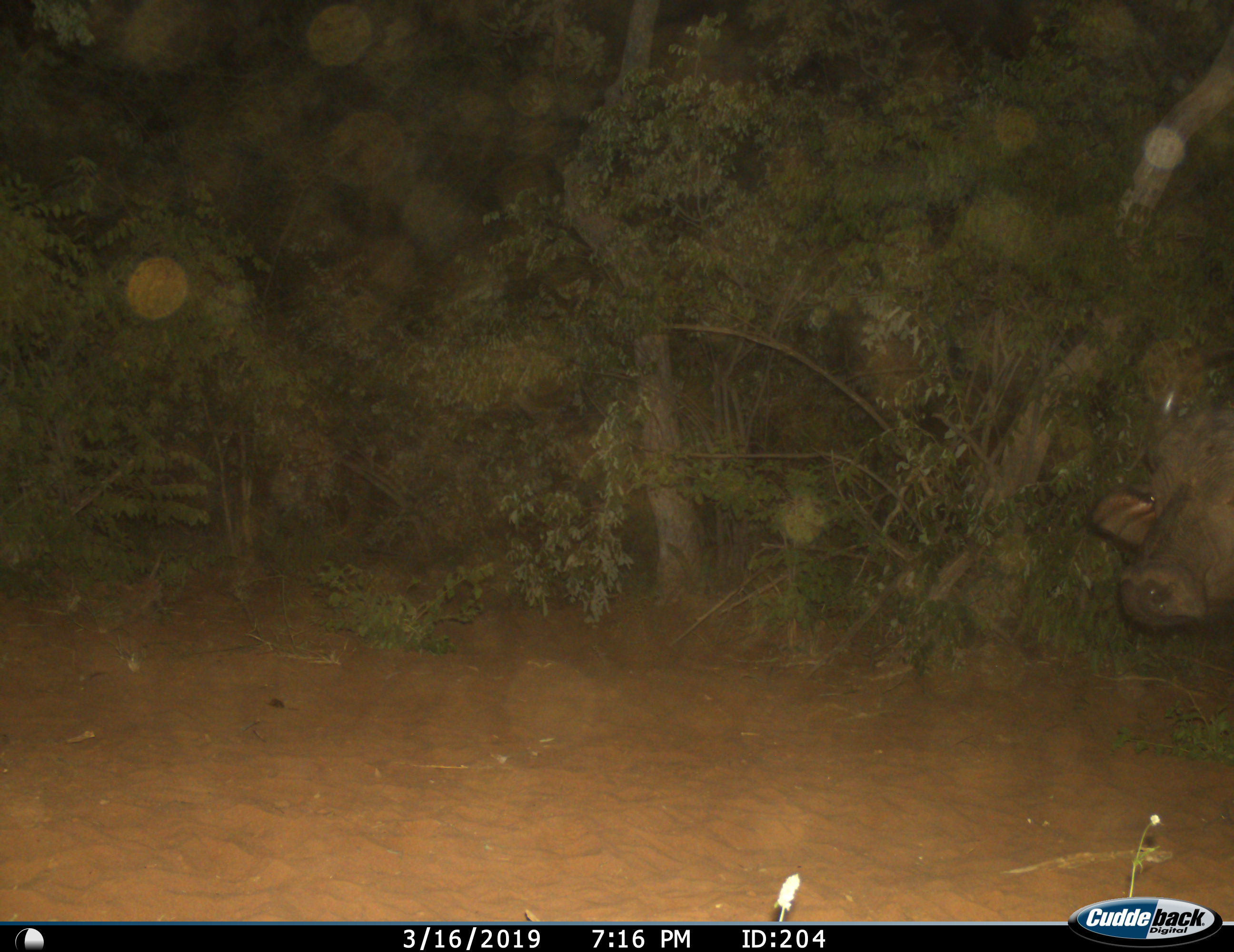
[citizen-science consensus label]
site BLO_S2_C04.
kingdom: Animalia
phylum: Chordata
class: Mammalia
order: Artiodactyla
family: Bovidae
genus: Syncerus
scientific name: Syncerus caffer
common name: african buffalo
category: buffalo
Buffalo (african buffalo) (Syncerus caffer), count 1. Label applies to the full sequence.